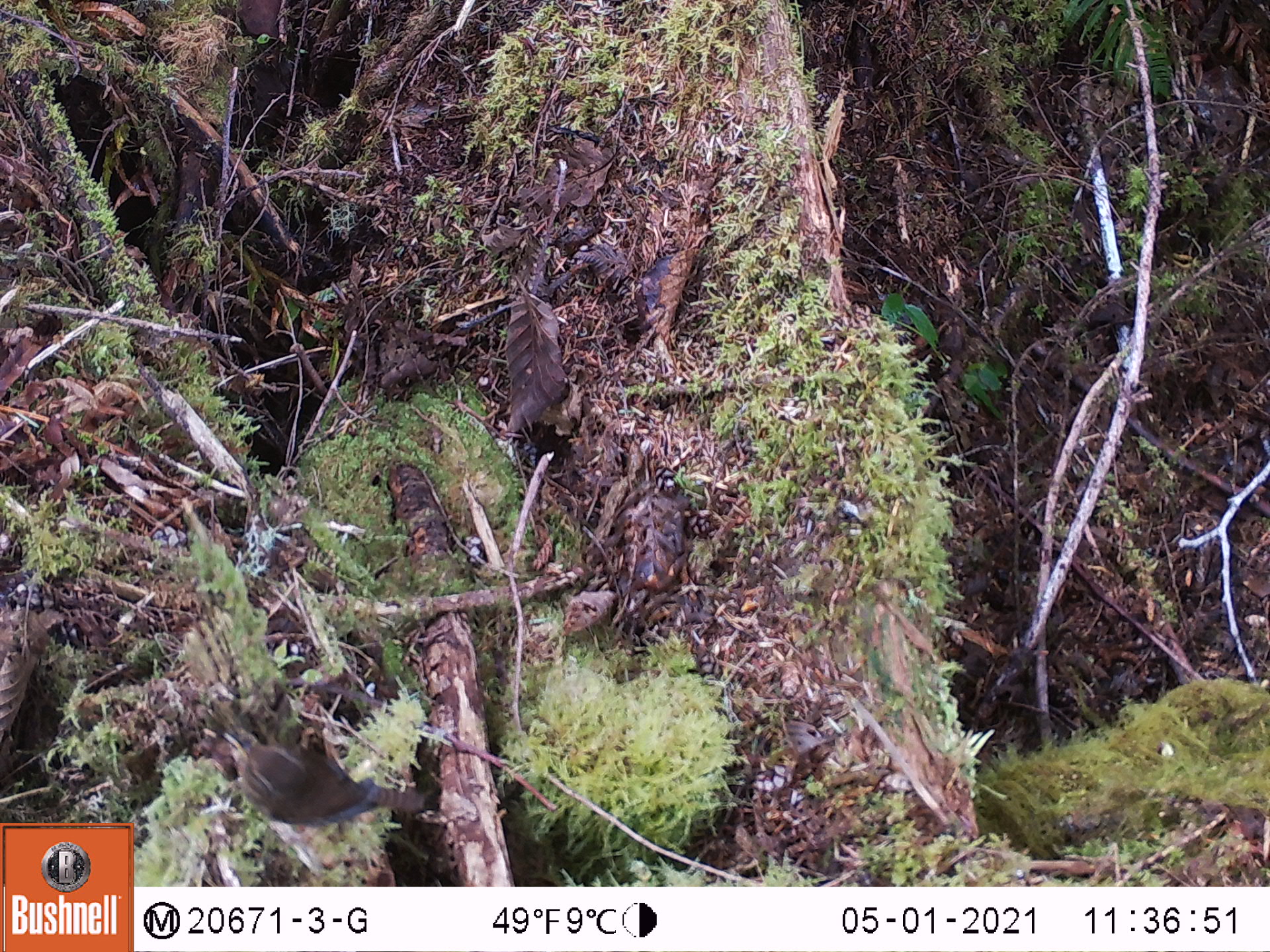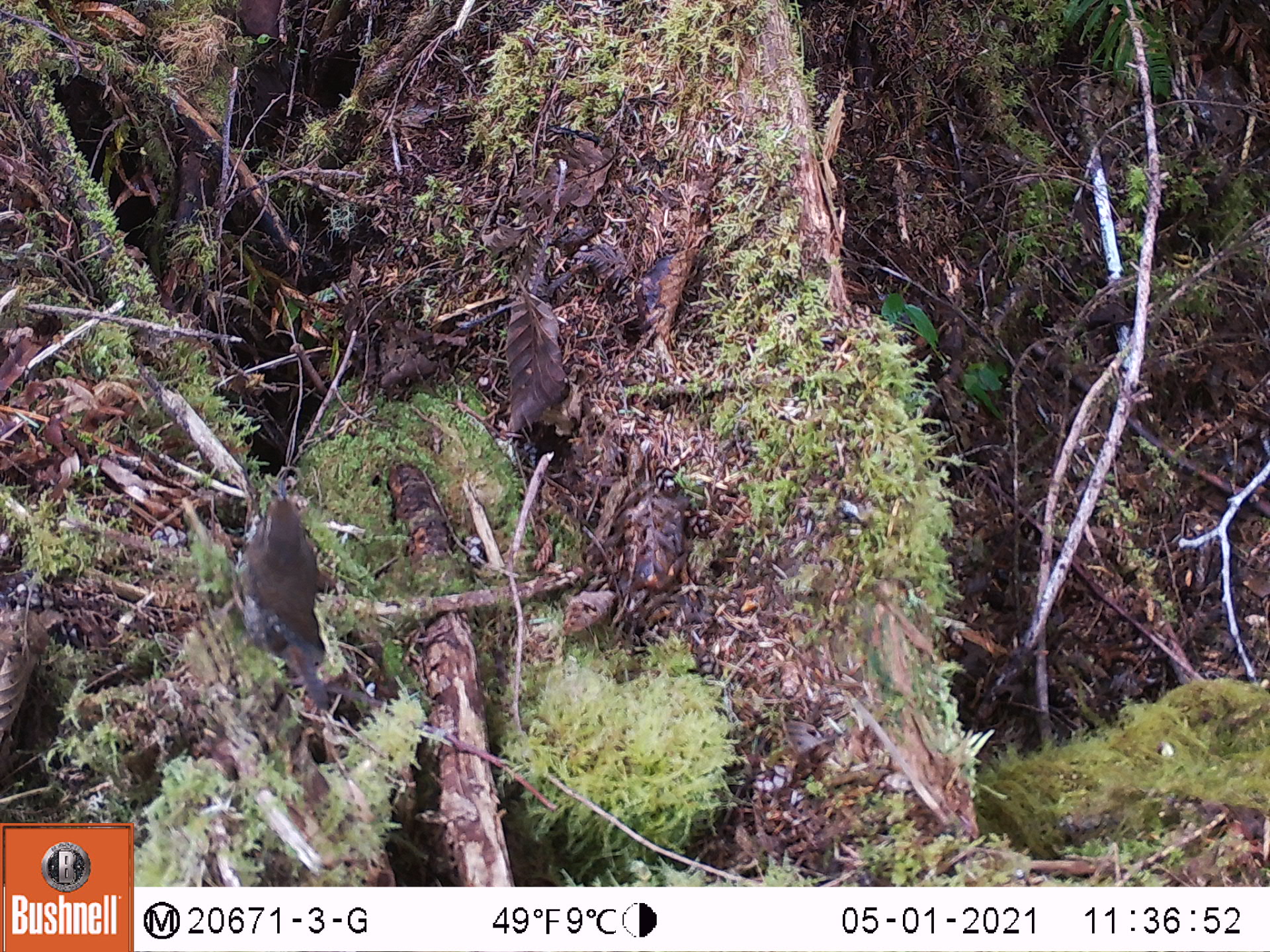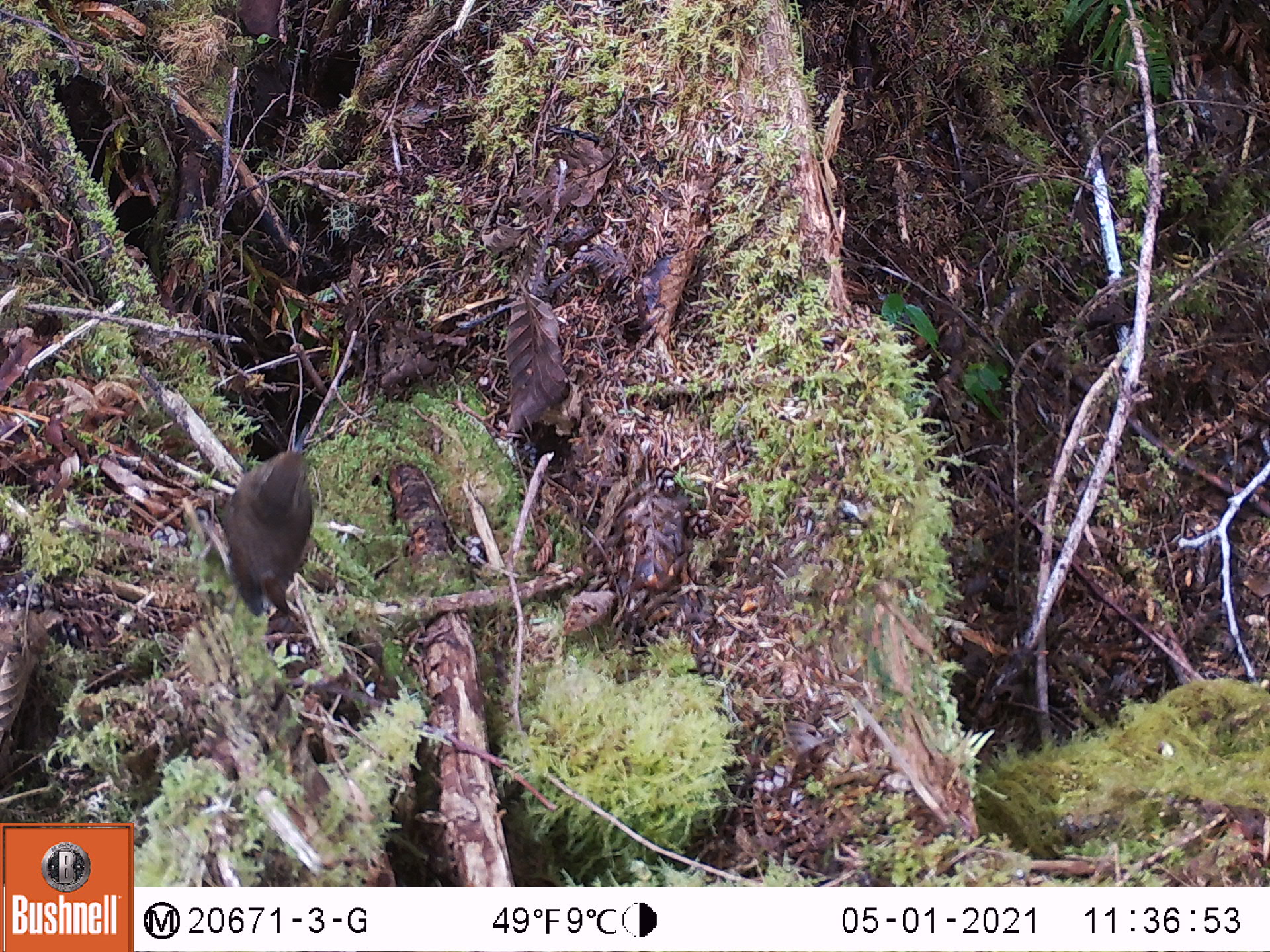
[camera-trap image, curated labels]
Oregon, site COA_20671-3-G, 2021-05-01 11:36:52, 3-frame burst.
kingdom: Animalia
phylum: Chordata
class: Aves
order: Passeriformes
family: Turdidae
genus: Catharus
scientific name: Catharus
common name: brown thrushes and nightingale-thrushes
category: catharus species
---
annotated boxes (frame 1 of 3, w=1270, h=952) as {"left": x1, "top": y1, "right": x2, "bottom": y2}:
catharus species: {"left": 191, "top": 686, "right": 458, "bottom": 859}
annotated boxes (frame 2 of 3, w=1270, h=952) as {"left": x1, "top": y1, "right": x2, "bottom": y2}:
catharus species: {"left": 190, "top": 444, "right": 402, "bottom": 743}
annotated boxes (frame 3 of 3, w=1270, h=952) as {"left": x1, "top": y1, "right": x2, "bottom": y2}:
catharus species: {"left": 218, "top": 410, "right": 340, "bottom": 657}